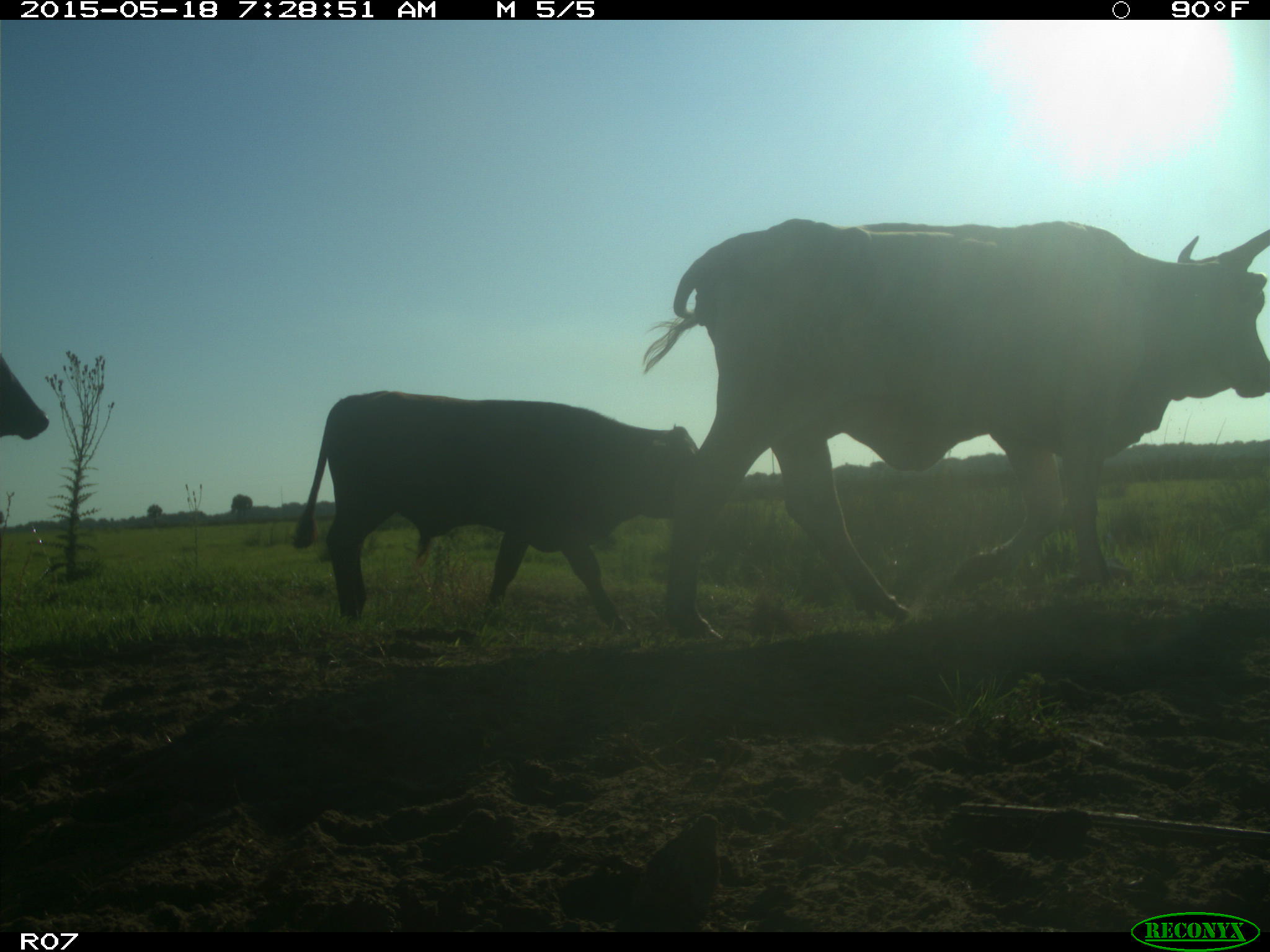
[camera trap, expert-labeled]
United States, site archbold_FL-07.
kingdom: Animalia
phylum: Chordata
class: Mammalia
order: Artiodactyla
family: Bovidae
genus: Bos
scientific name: Bos taurus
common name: domestic cow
Bos taurus (domestic cow).